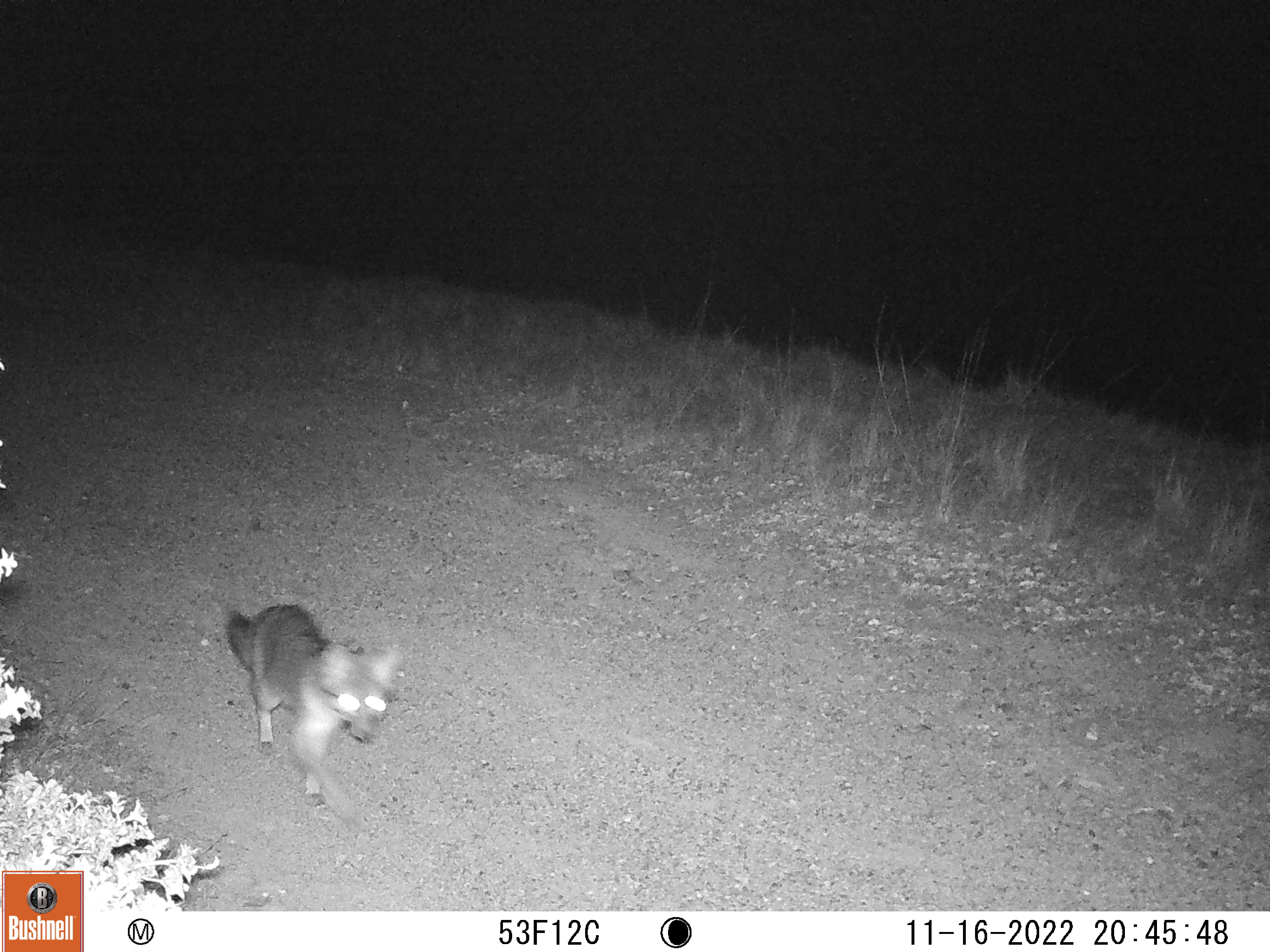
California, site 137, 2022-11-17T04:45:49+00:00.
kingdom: Animalia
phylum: Chordata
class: Mammalia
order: Carnivora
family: Canidae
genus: Urocyon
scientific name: Urocyon cinereoargenteus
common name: gray fox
Gray fox (Urocyon cinereoargenteus).